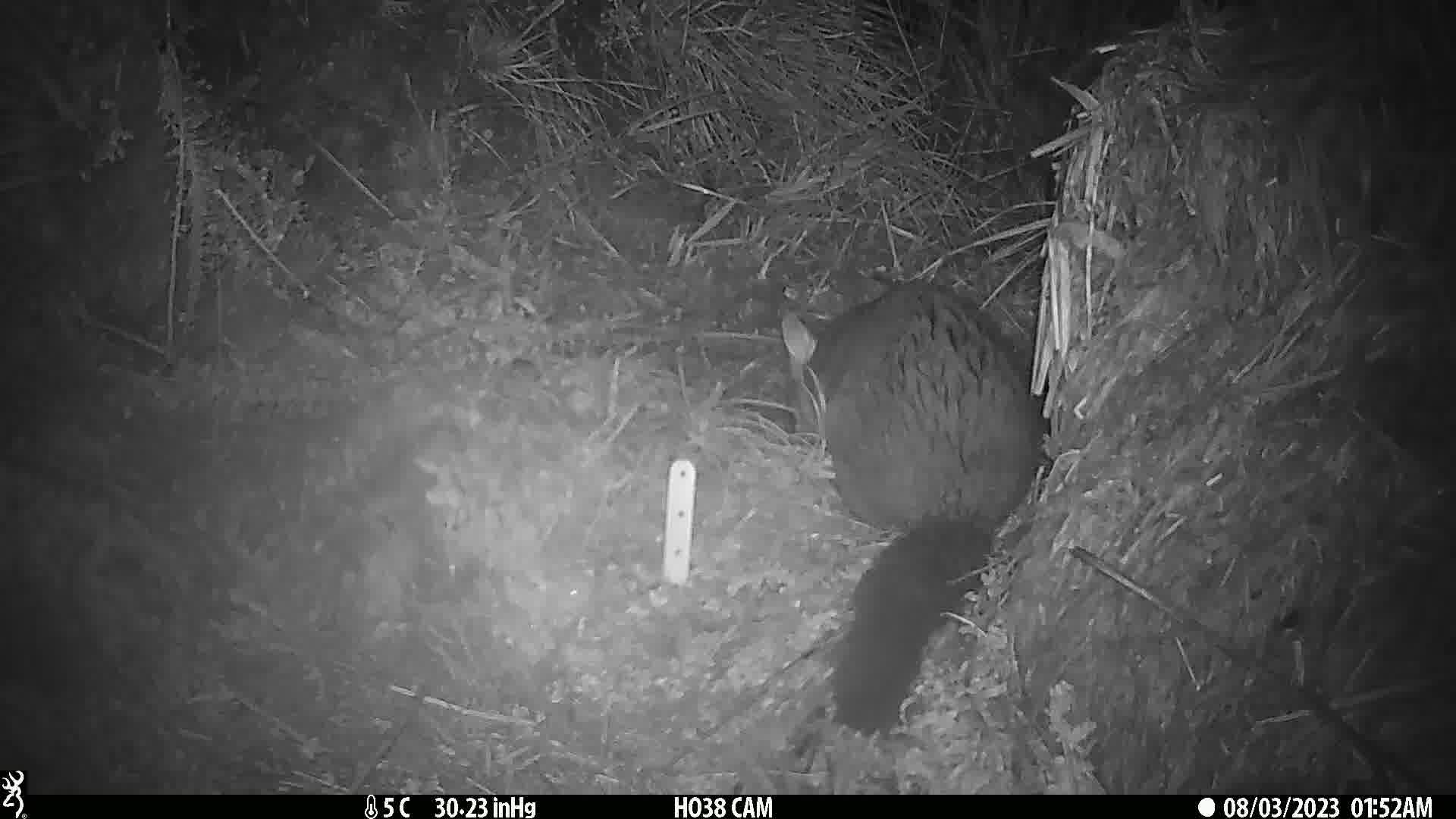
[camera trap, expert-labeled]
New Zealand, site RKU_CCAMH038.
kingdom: Animalia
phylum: Chordata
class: Mammalia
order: Diprotodontia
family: Phalangeridae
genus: Trichosurus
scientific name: Trichosurus vulpecula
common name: common brushtail possum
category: possum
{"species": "possum (common brushtail possum) (Trichosurus vulpecula)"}